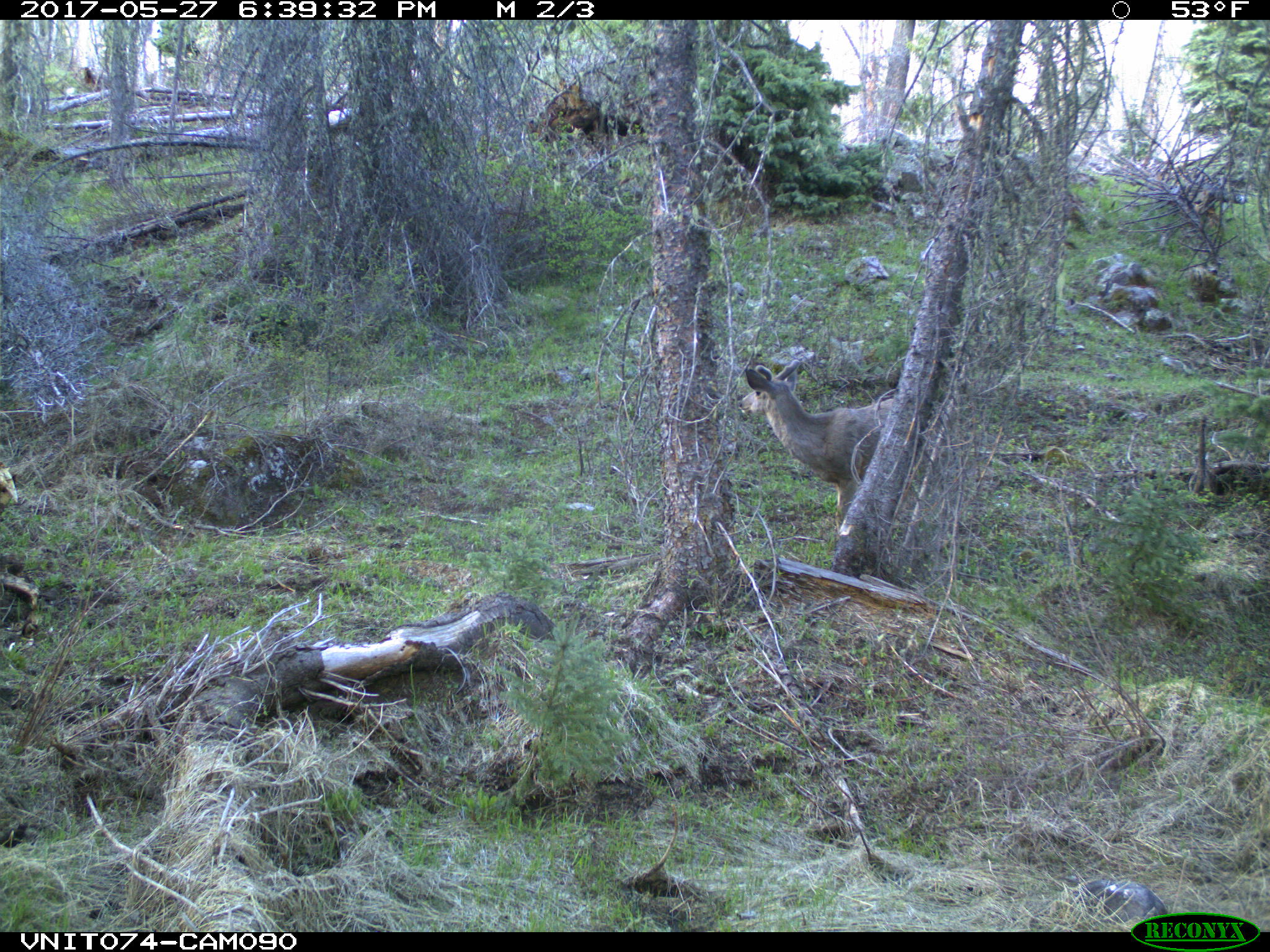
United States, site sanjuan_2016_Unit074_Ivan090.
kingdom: Animalia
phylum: Chordata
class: Mammalia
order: Artiodactyla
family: Cervidae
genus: Odocoileus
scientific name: Odocoileus hemionus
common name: mule deer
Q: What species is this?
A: Odocoileus hemionus (mule deer).